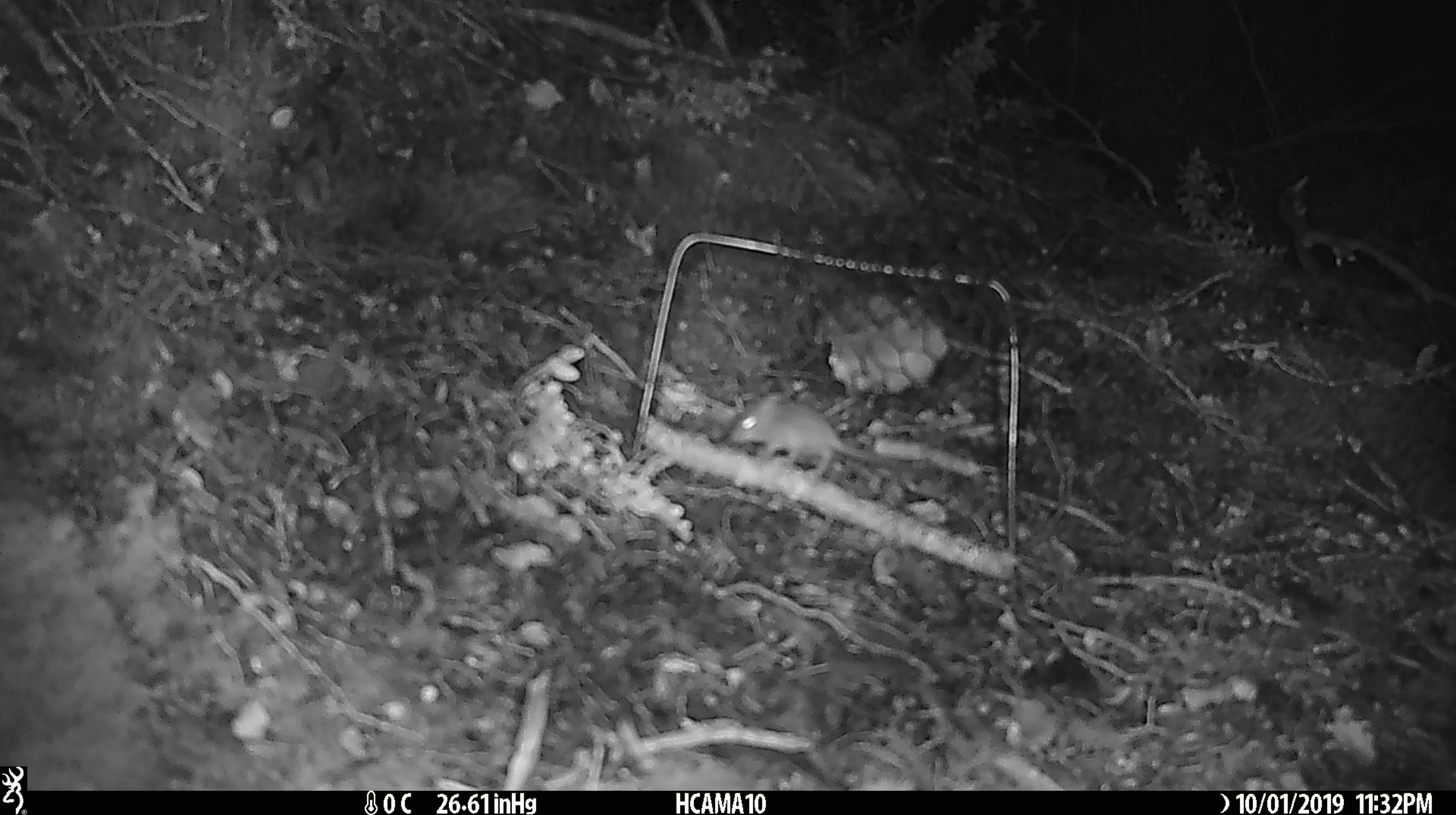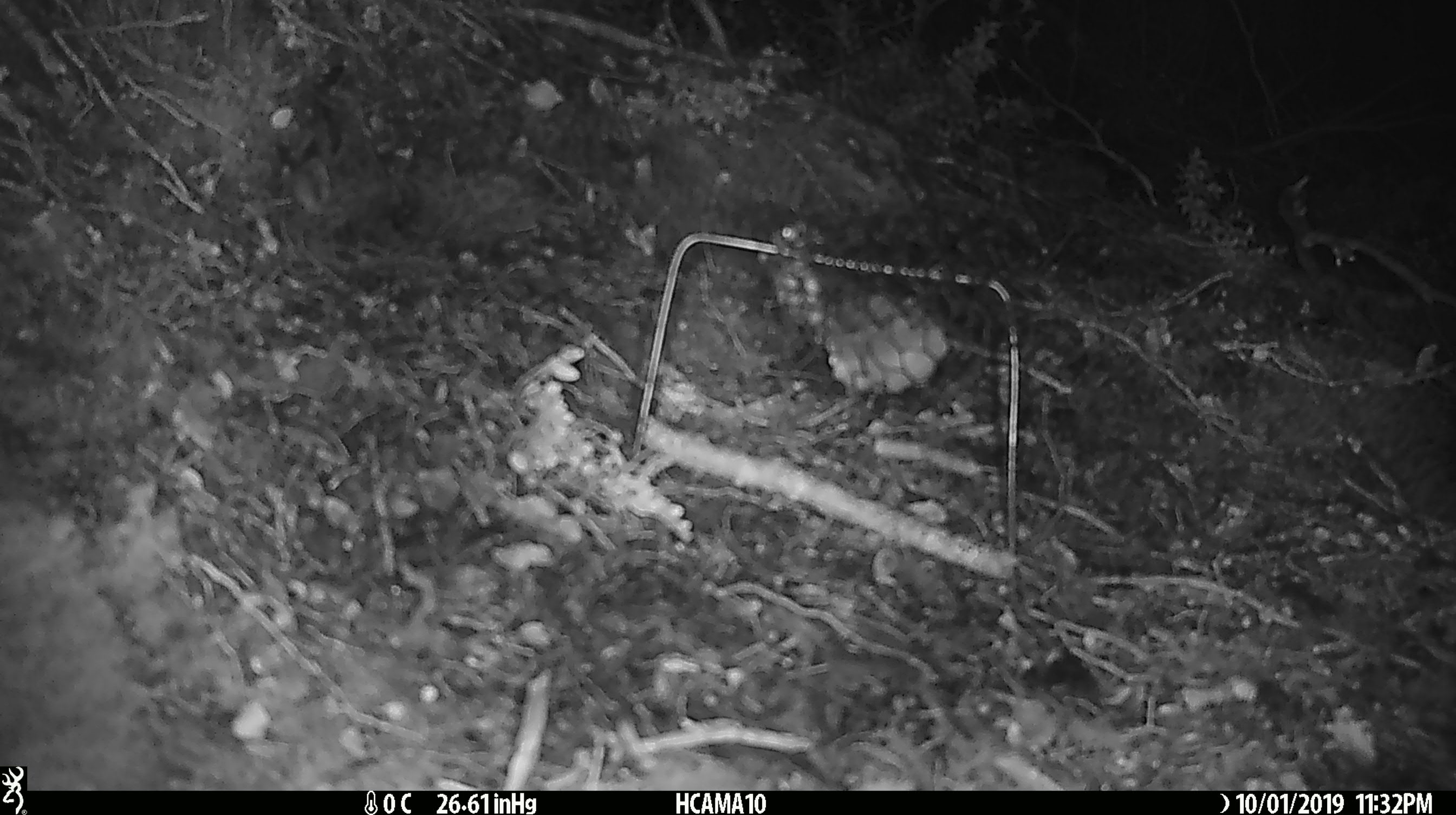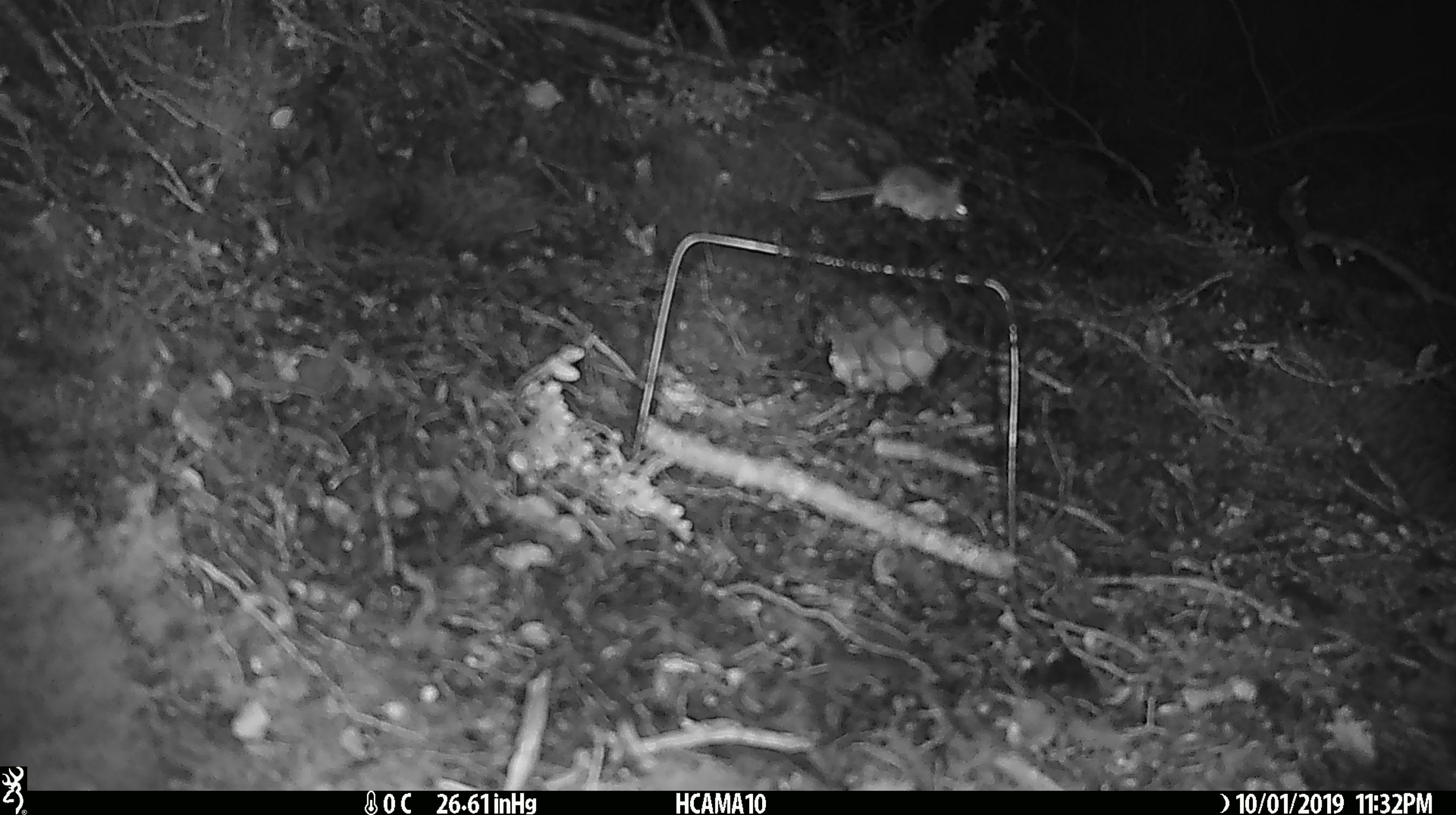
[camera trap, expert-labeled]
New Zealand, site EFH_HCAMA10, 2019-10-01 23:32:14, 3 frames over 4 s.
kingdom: Animalia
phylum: Chordata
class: Mammalia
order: Rodentia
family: Muridae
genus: Mus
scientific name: Mus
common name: mouse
Mouse (Mus).